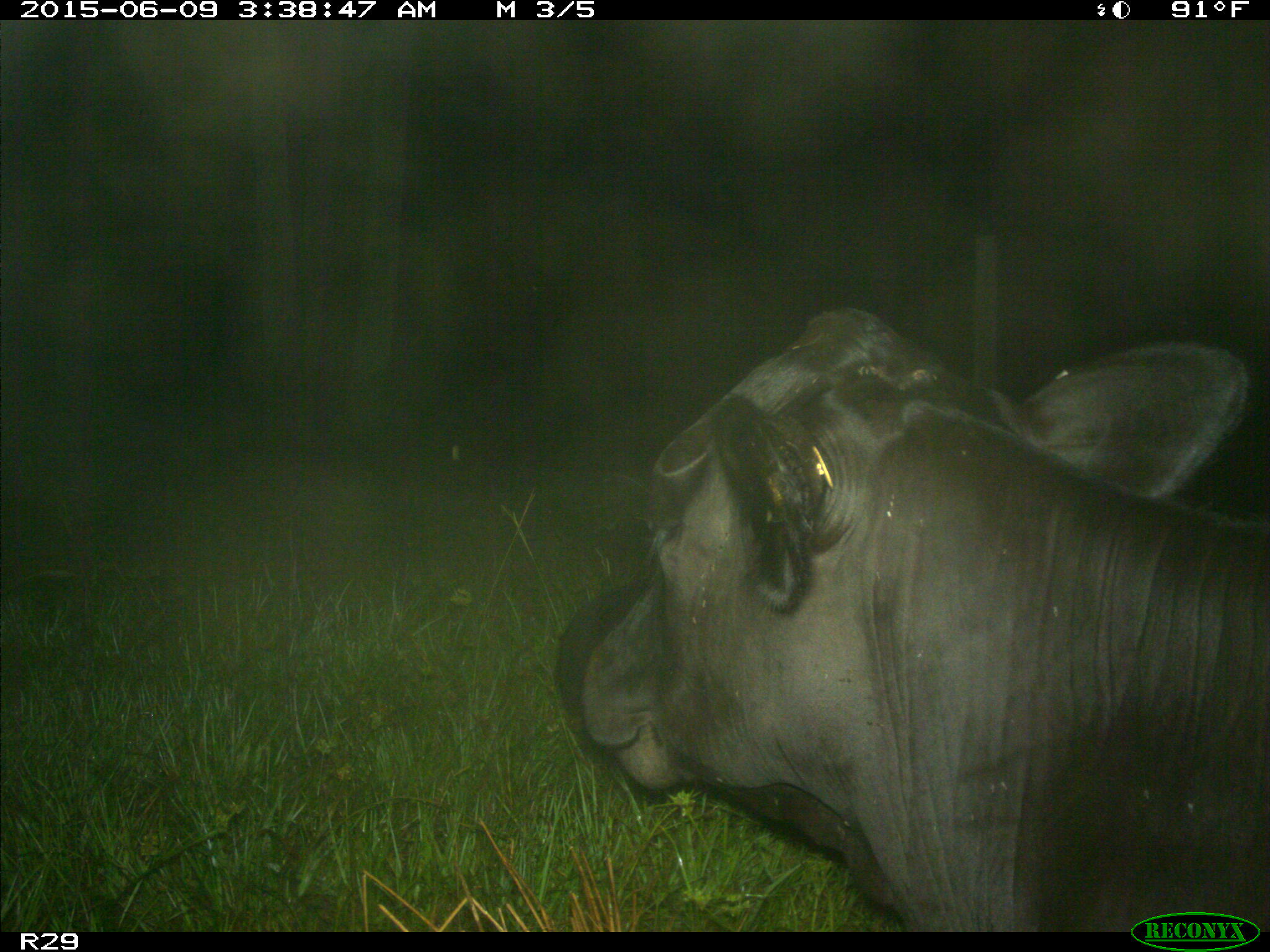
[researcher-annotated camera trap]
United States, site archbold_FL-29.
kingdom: Animalia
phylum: Chordata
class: Mammalia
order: Artiodactyla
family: Bovidae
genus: Bos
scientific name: Bos taurus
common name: domestic cow